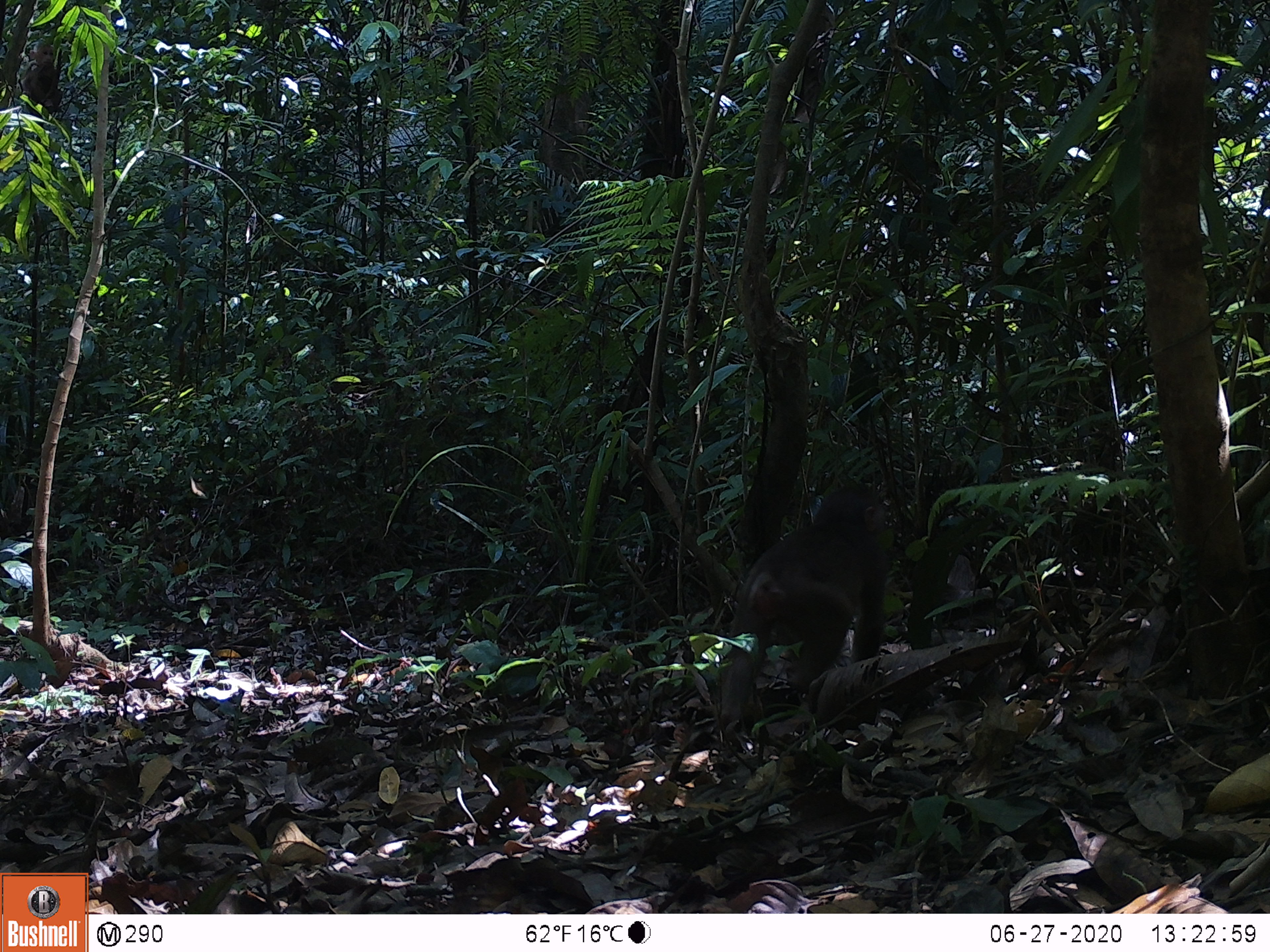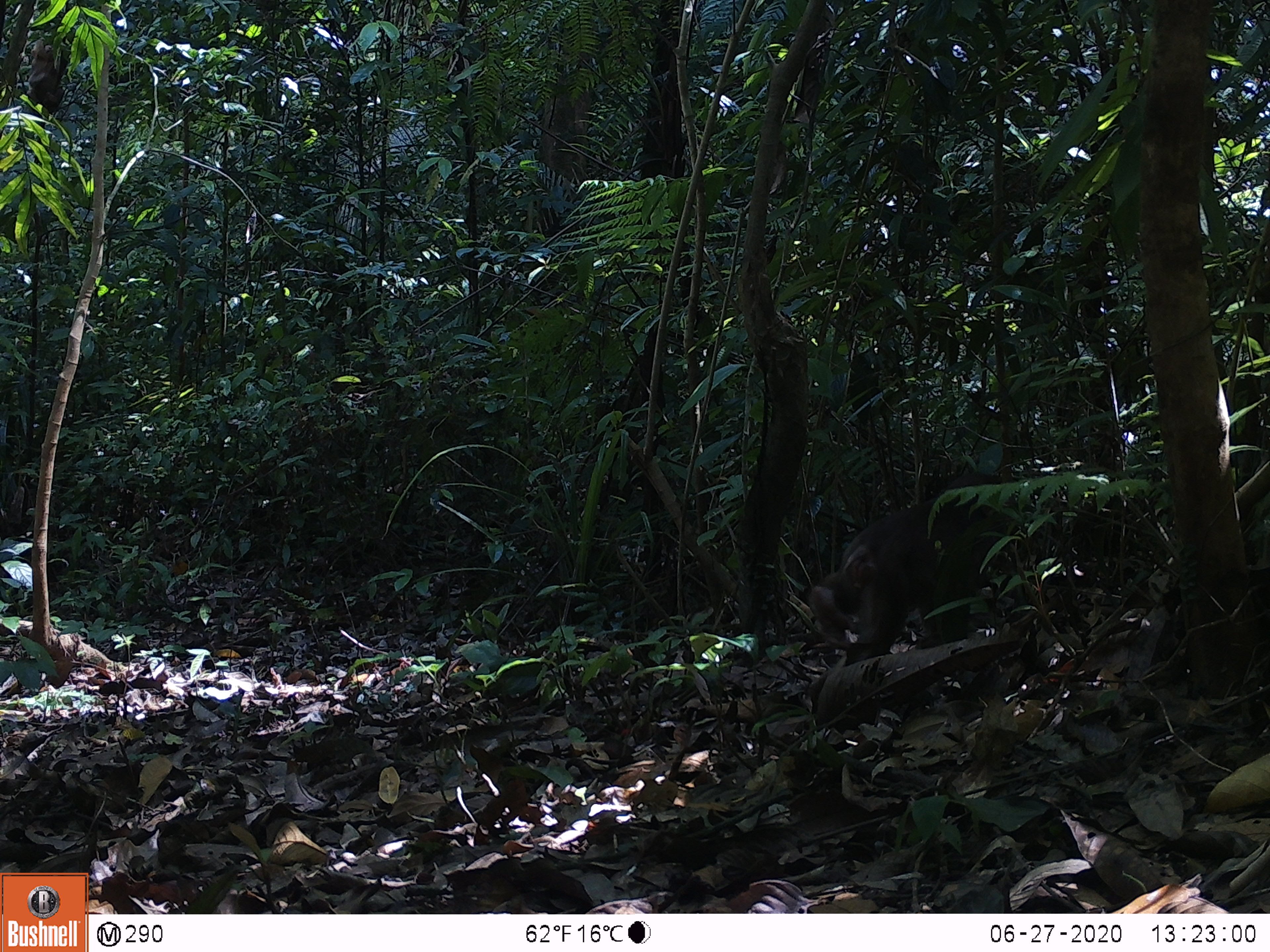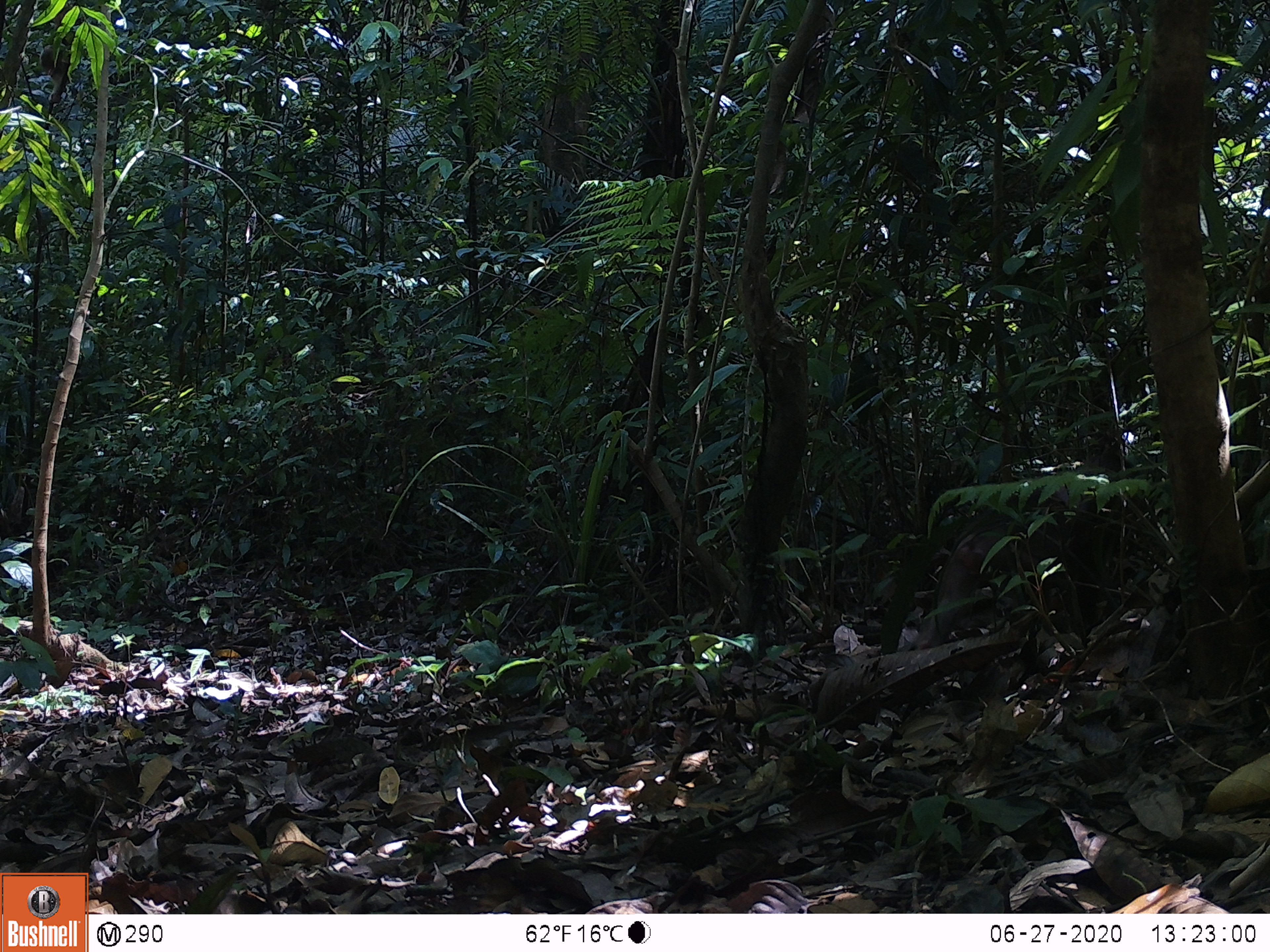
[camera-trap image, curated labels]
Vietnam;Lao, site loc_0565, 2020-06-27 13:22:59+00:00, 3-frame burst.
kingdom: Animalia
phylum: Chordata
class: Mammalia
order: Primates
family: Cercopithecidae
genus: Macaca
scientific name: Macaca arctoides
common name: stump-tailed macaque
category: stump tailed macaque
Stump tailed macaque (stump-tailed macaque) (Macaca arctoides). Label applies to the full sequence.